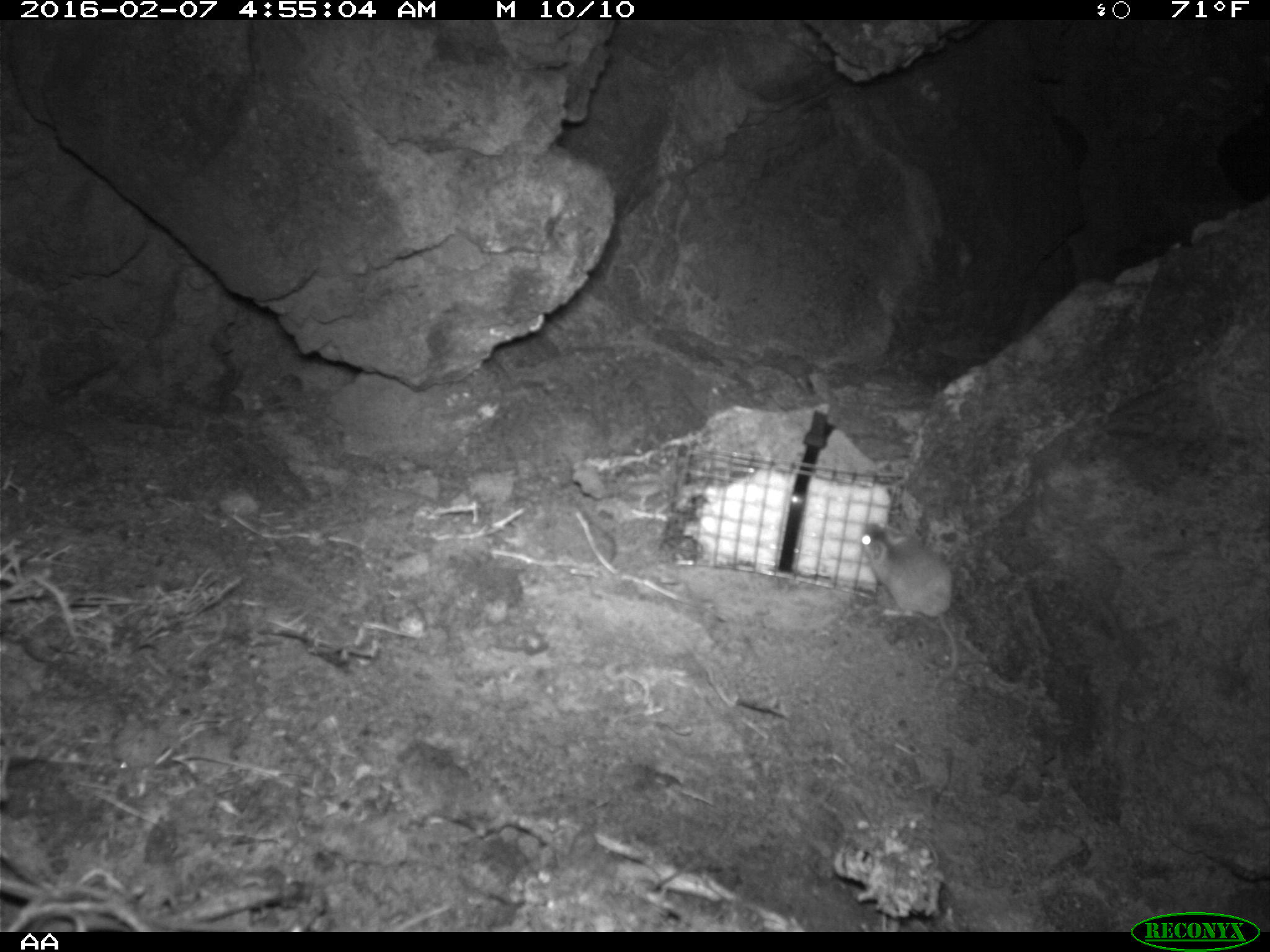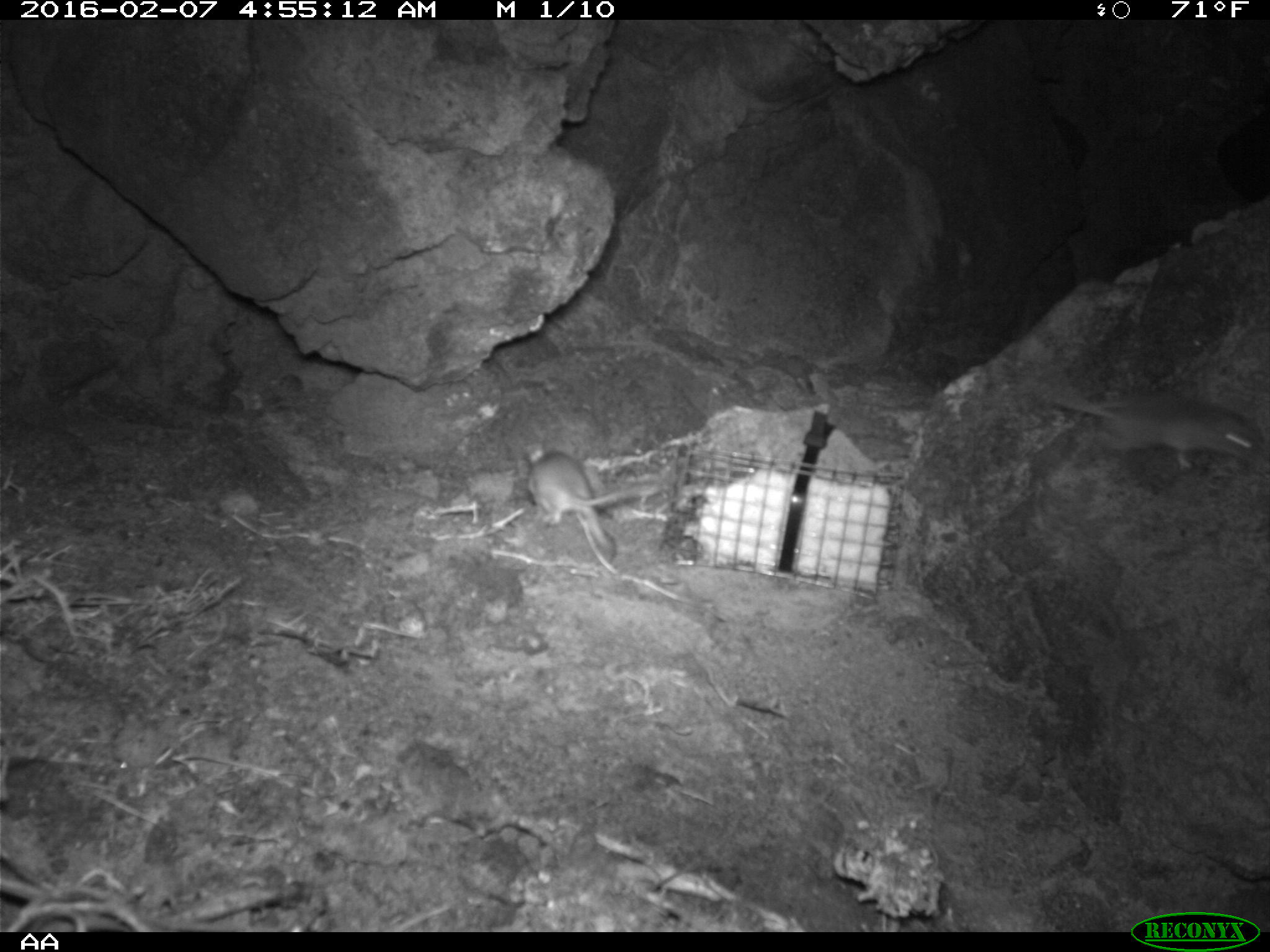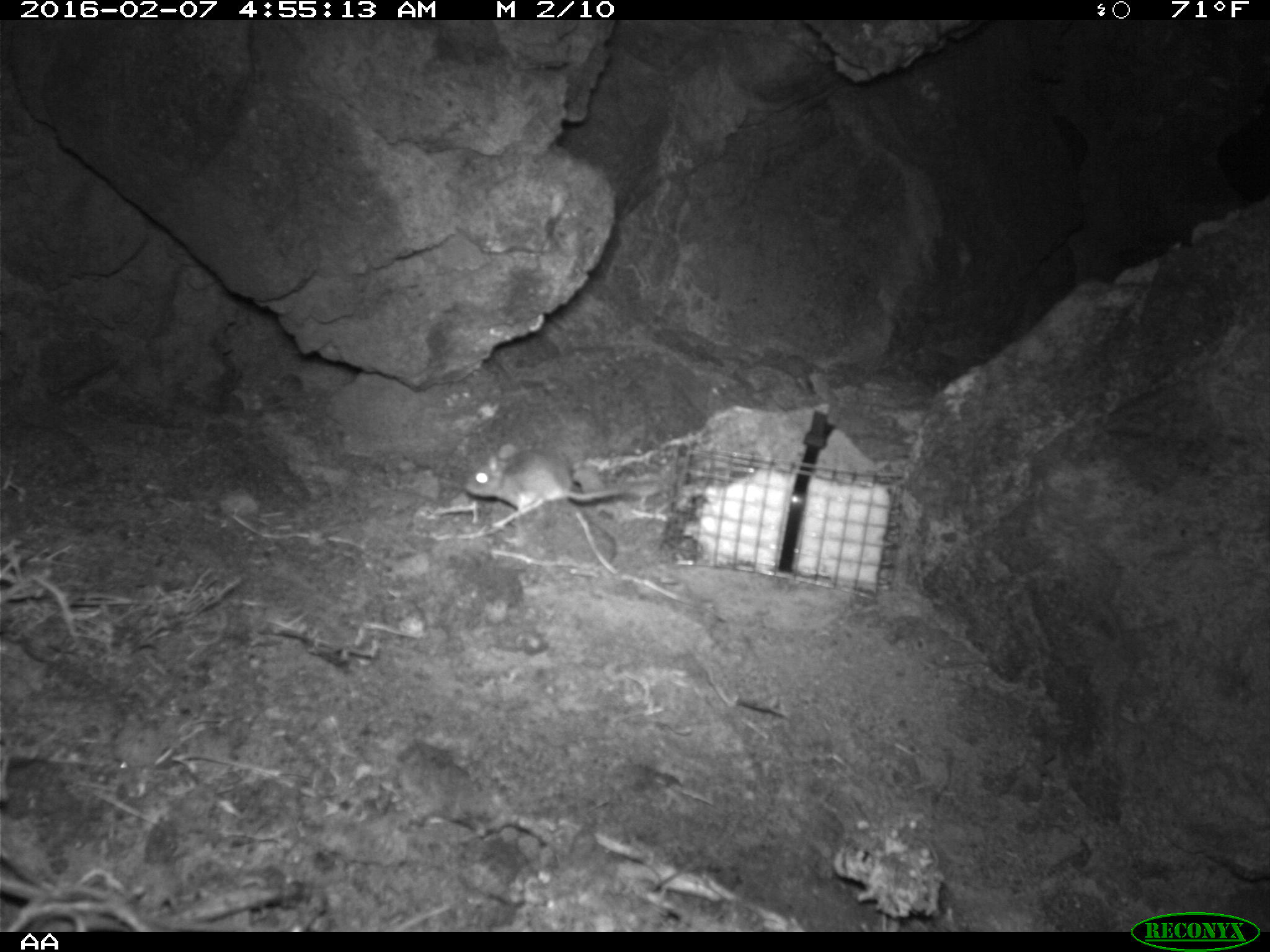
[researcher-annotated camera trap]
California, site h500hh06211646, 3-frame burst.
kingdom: Animalia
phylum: Chordata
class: Mammalia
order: Rodentia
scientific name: Rodentia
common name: rodent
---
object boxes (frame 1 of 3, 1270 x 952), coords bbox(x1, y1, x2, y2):
rodent: bbox(861, 522, 958, 677)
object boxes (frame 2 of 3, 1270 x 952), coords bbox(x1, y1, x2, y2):
rodent: bbox(1048, 380, 1261, 469); bbox(522, 443, 640, 545)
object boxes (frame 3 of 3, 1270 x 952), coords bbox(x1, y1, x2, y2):
rodent: bbox(460, 444, 663, 514)